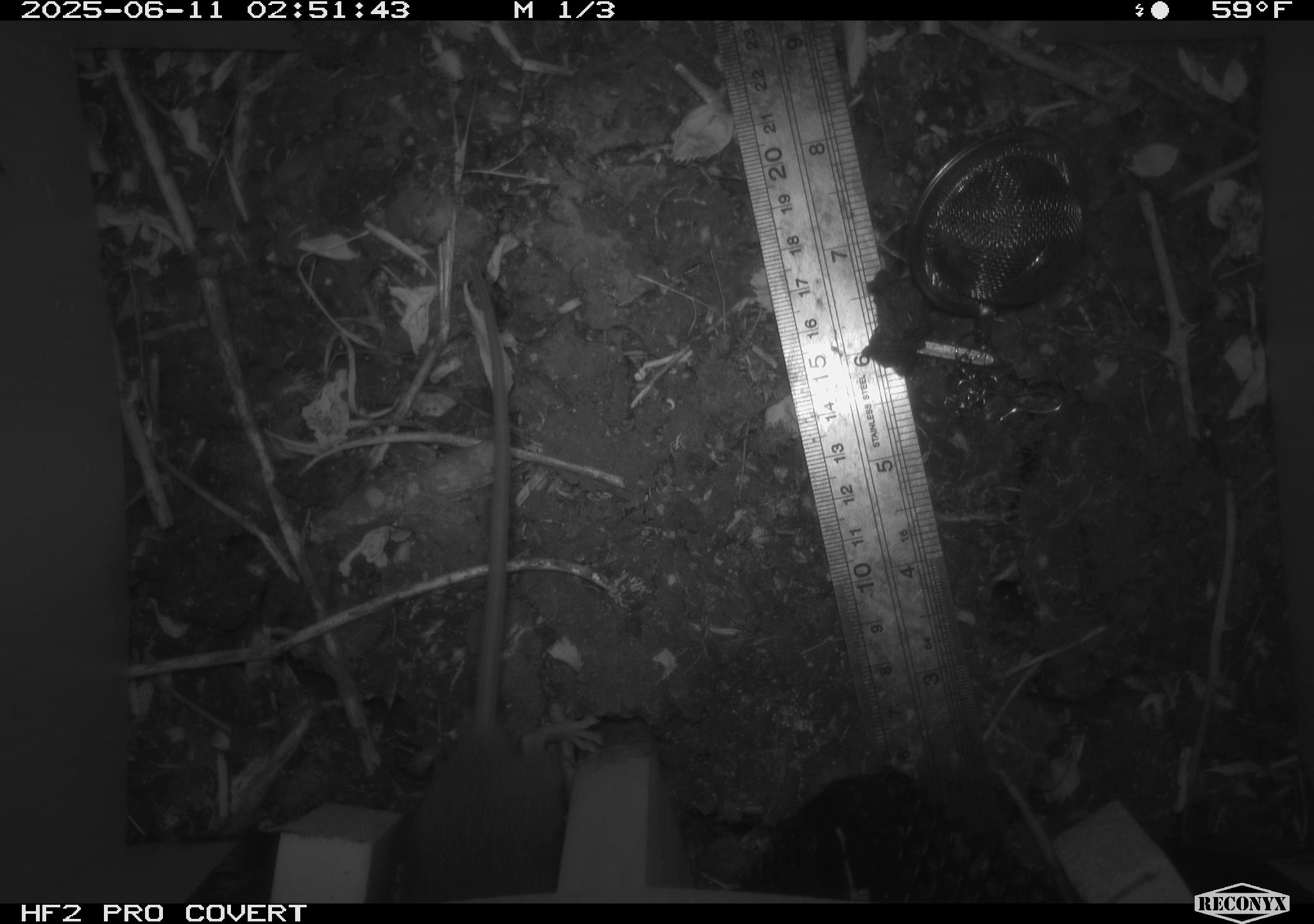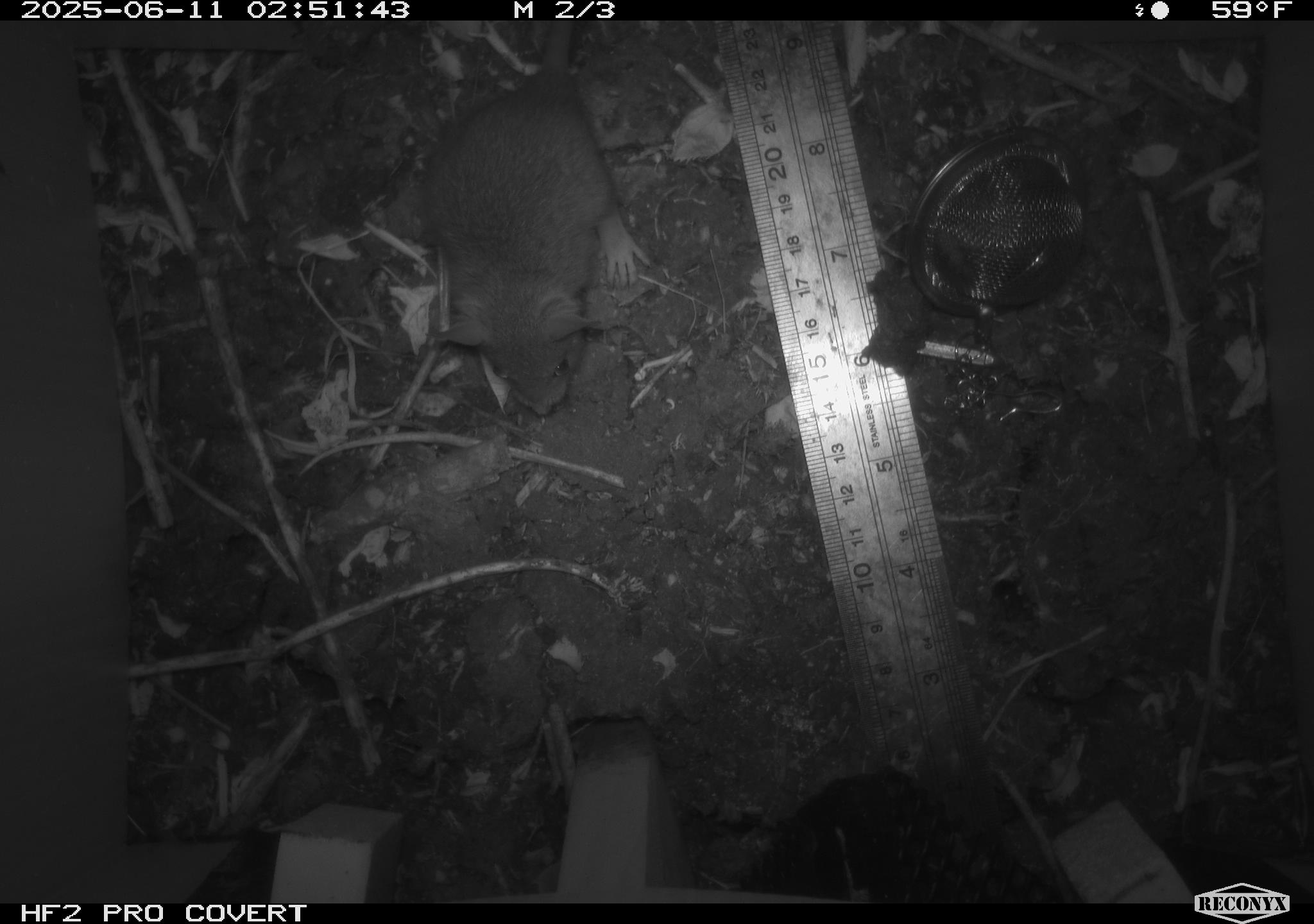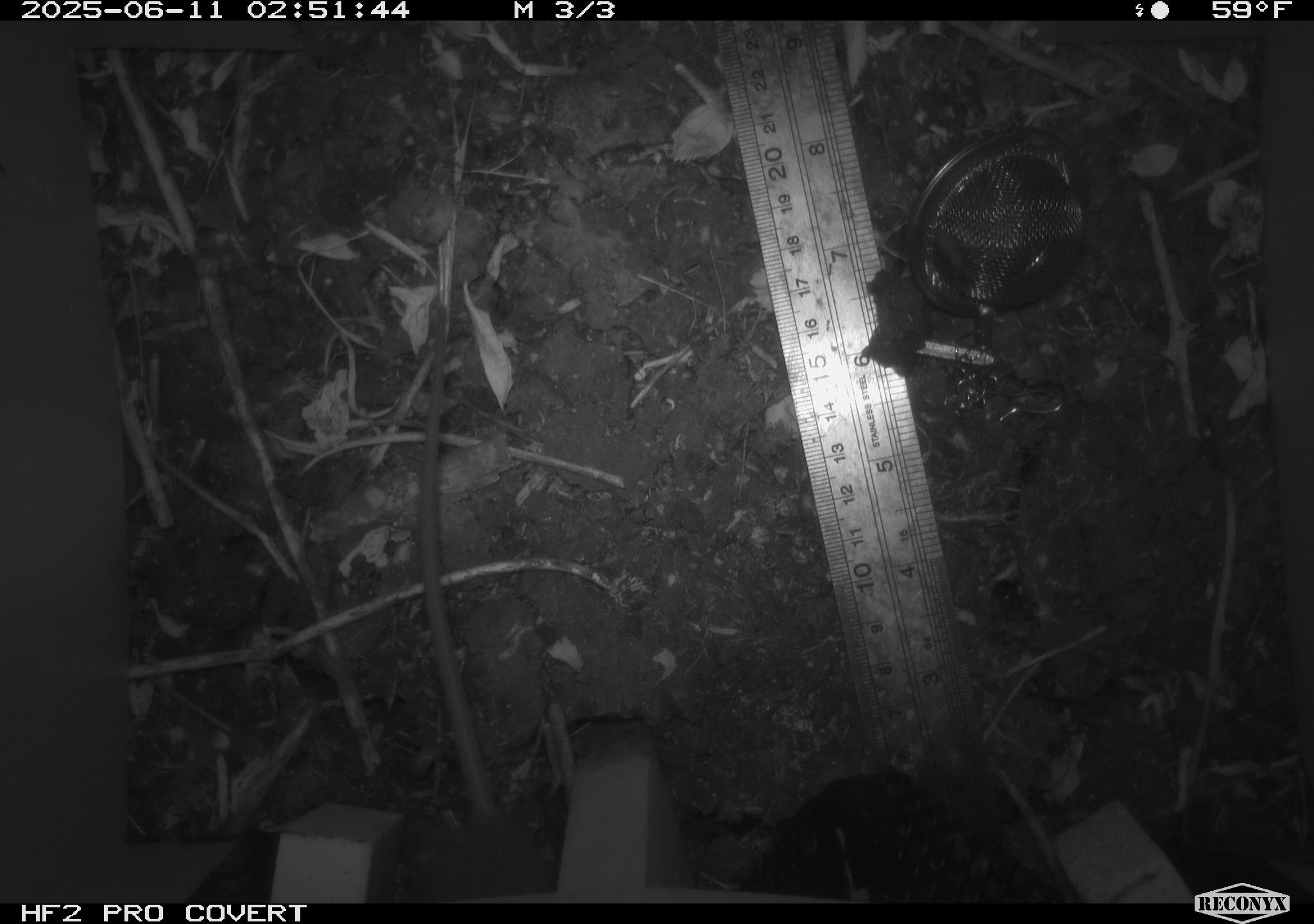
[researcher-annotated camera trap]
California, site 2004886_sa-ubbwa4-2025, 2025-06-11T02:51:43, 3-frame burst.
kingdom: Animalia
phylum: Chordata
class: Mammalia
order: Rodentia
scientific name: Rodentia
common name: rodent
Rodent (Rodentia).